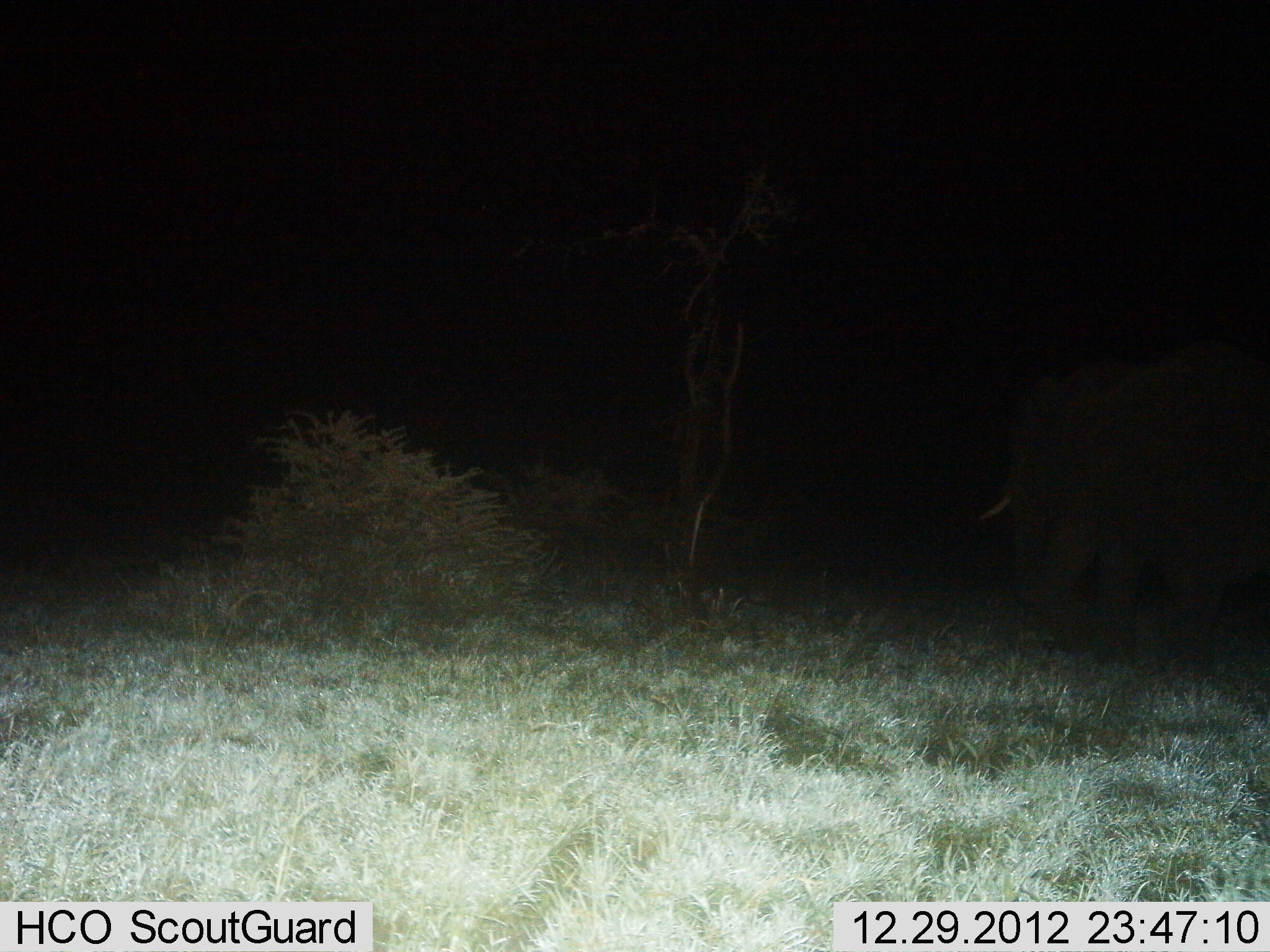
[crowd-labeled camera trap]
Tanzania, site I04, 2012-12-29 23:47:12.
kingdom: Animalia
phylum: Chordata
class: Mammalia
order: Proboscidea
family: Elephantidae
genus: Loxodonta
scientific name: Loxodonta africana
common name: african bush elephant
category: elephant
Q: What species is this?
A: Elephant (african bush elephant) (Loxodonta africana).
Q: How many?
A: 1.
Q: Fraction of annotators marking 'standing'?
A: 48%.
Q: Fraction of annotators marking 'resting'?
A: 0%.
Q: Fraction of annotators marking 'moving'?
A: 52%.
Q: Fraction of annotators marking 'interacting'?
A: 0%.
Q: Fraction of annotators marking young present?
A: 0%.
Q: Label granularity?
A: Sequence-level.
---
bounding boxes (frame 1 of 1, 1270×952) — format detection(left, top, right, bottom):
animal: detection(976, 342, 1270, 657)